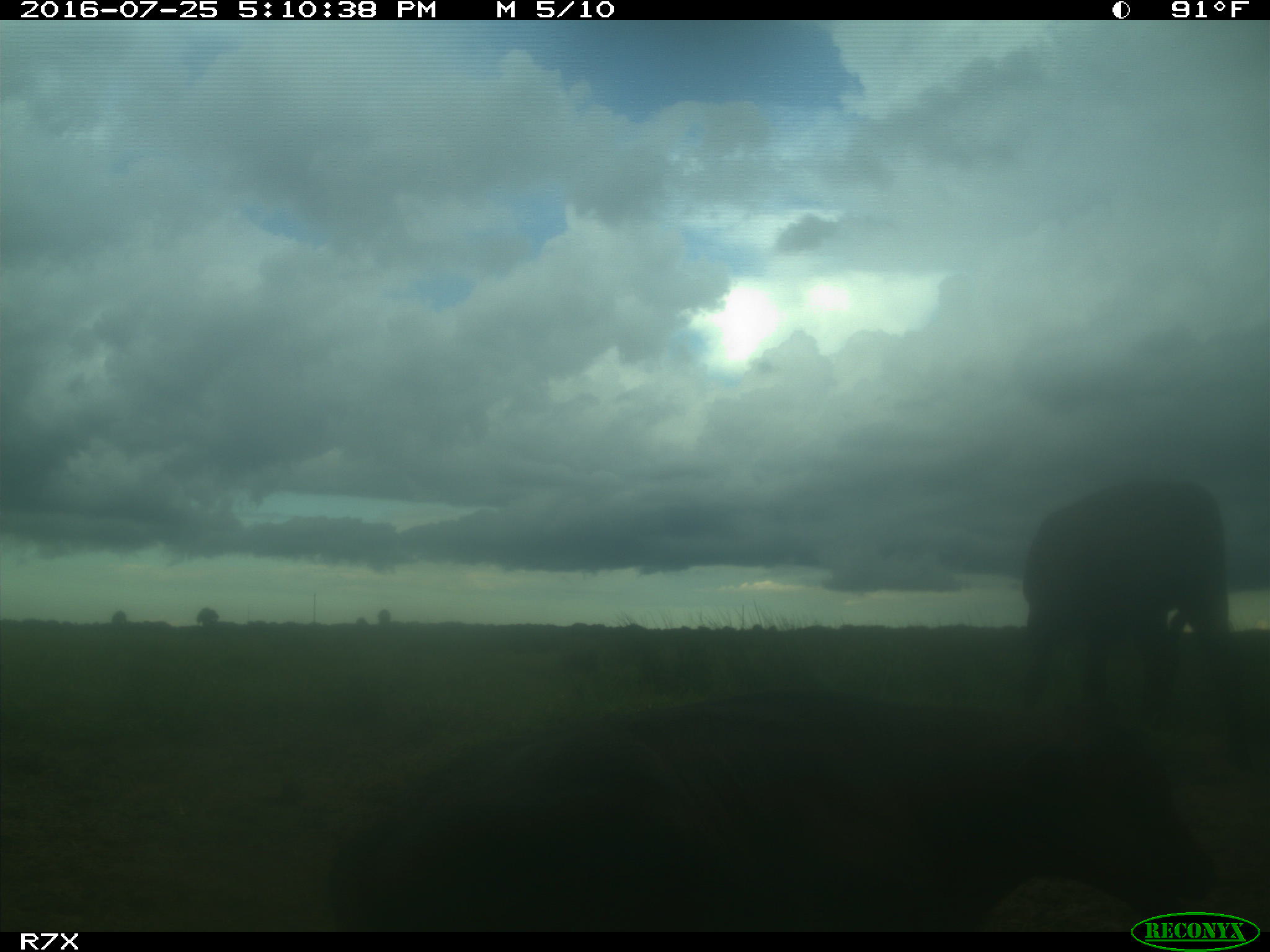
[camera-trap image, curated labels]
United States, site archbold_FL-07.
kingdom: Animalia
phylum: Chordata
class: Mammalia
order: Artiodactyla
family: Bovidae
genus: Bos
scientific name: Bos taurus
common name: domestic cow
Bos taurus (domestic cow).